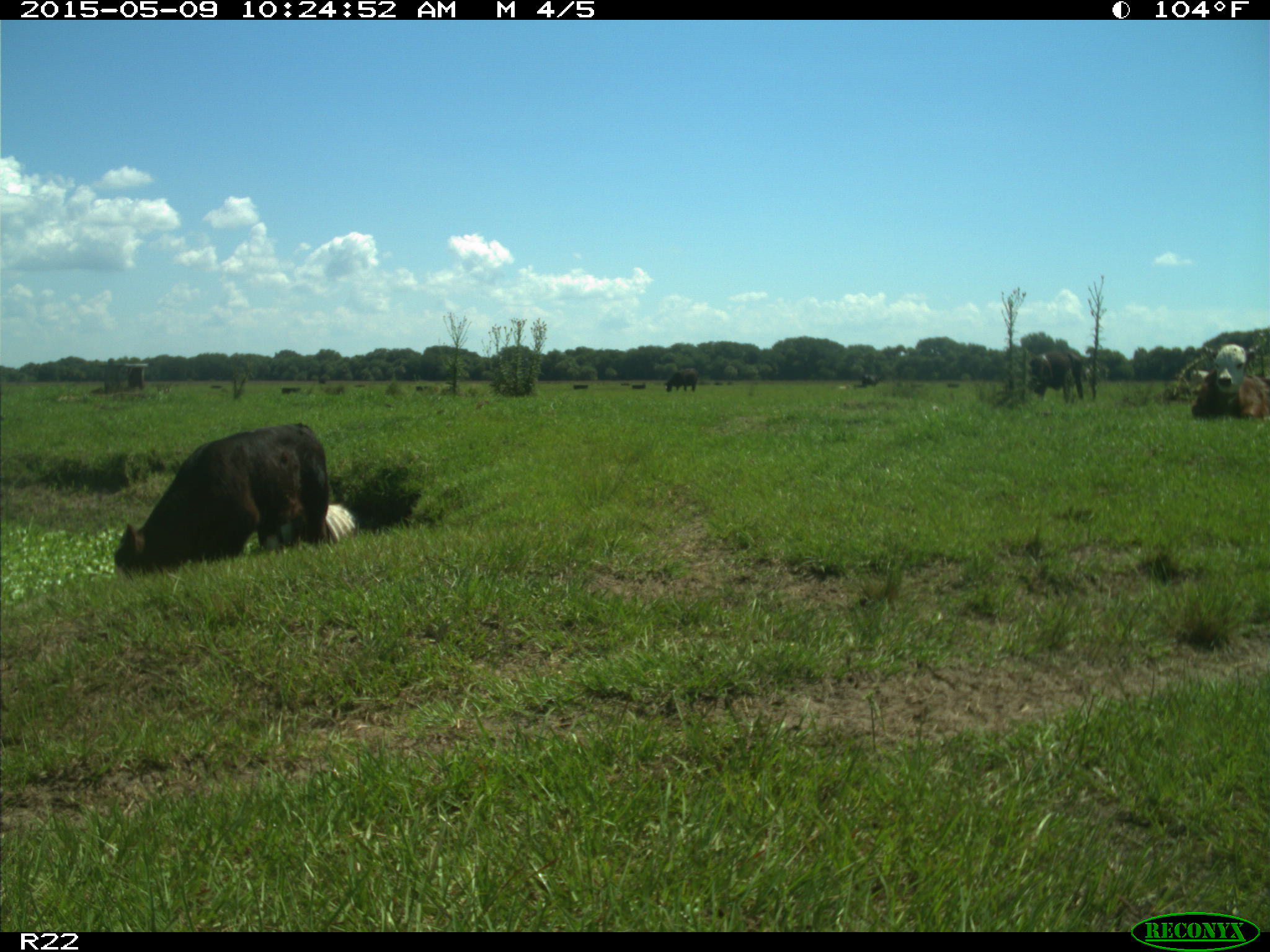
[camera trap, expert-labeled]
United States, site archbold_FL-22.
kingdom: Animalia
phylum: Chordata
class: Mammalia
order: Artiodactyla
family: Bovidae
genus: Bos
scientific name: Bos taurus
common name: domestic cow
Bos taurus (domestic cow).